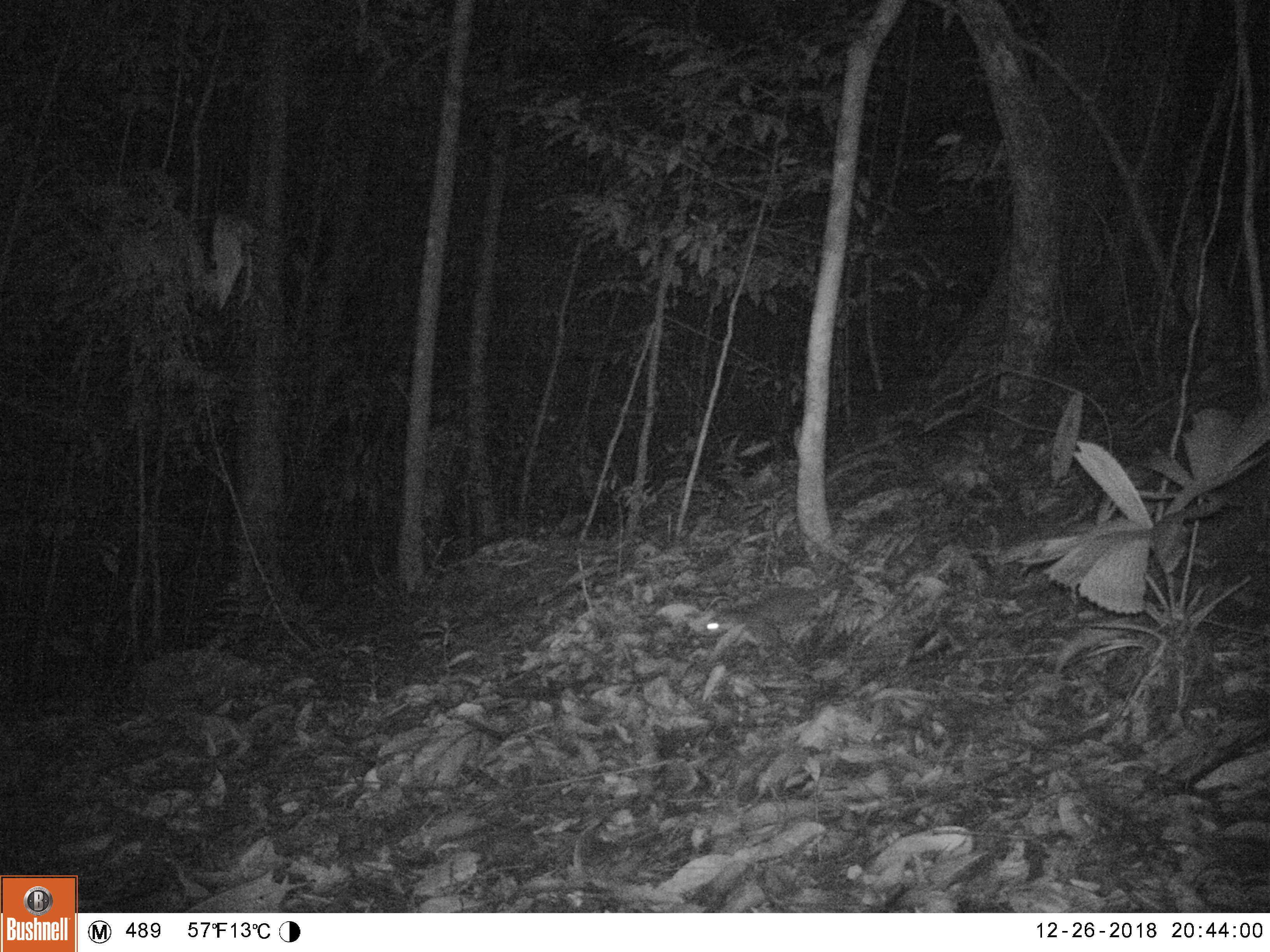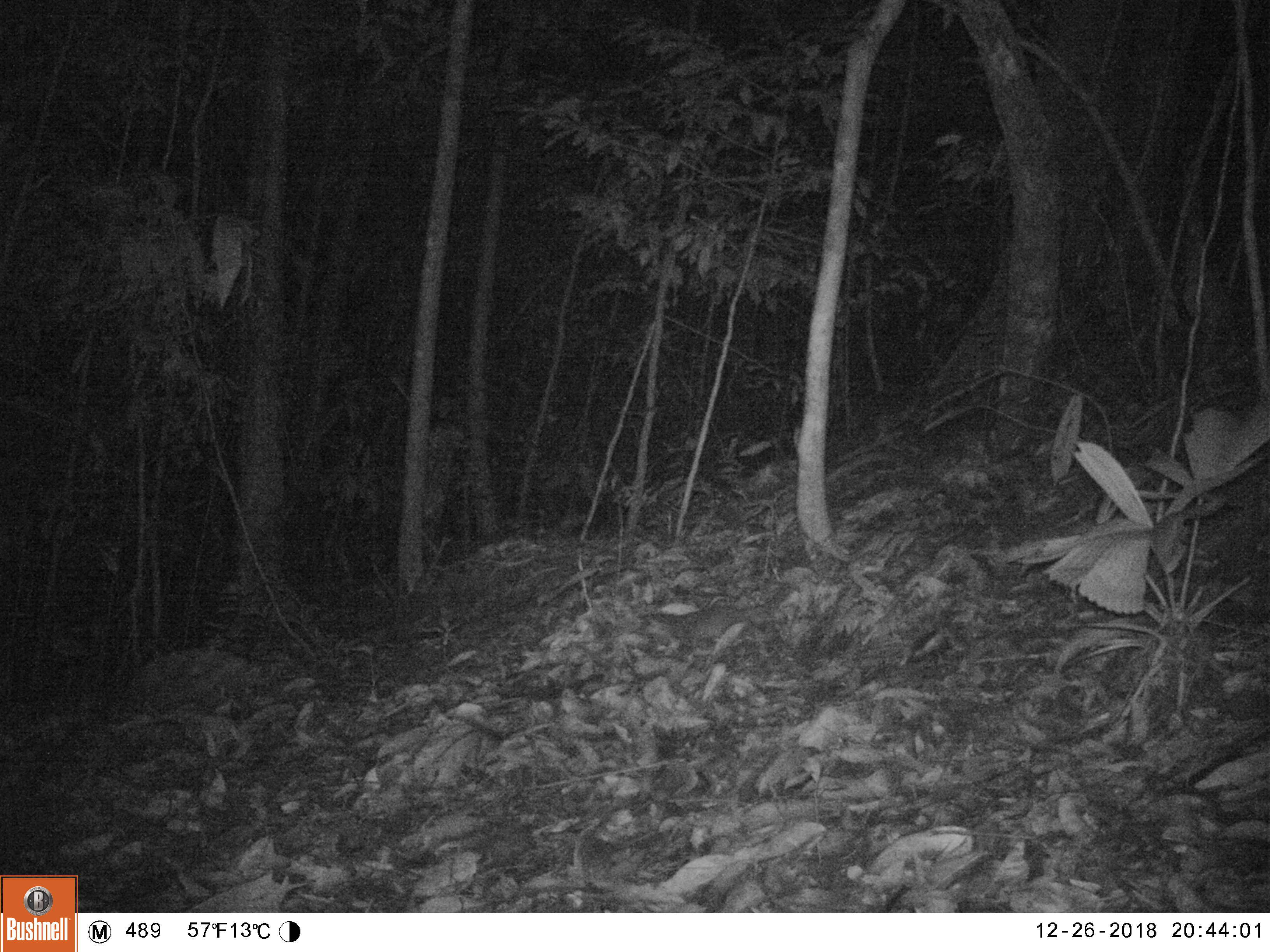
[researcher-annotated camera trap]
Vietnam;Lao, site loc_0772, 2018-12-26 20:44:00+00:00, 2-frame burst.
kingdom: Animalia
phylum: Chordata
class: Mammalia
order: Carnivora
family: Mustelidae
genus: Melogale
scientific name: Melogale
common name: ferret badger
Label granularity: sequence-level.